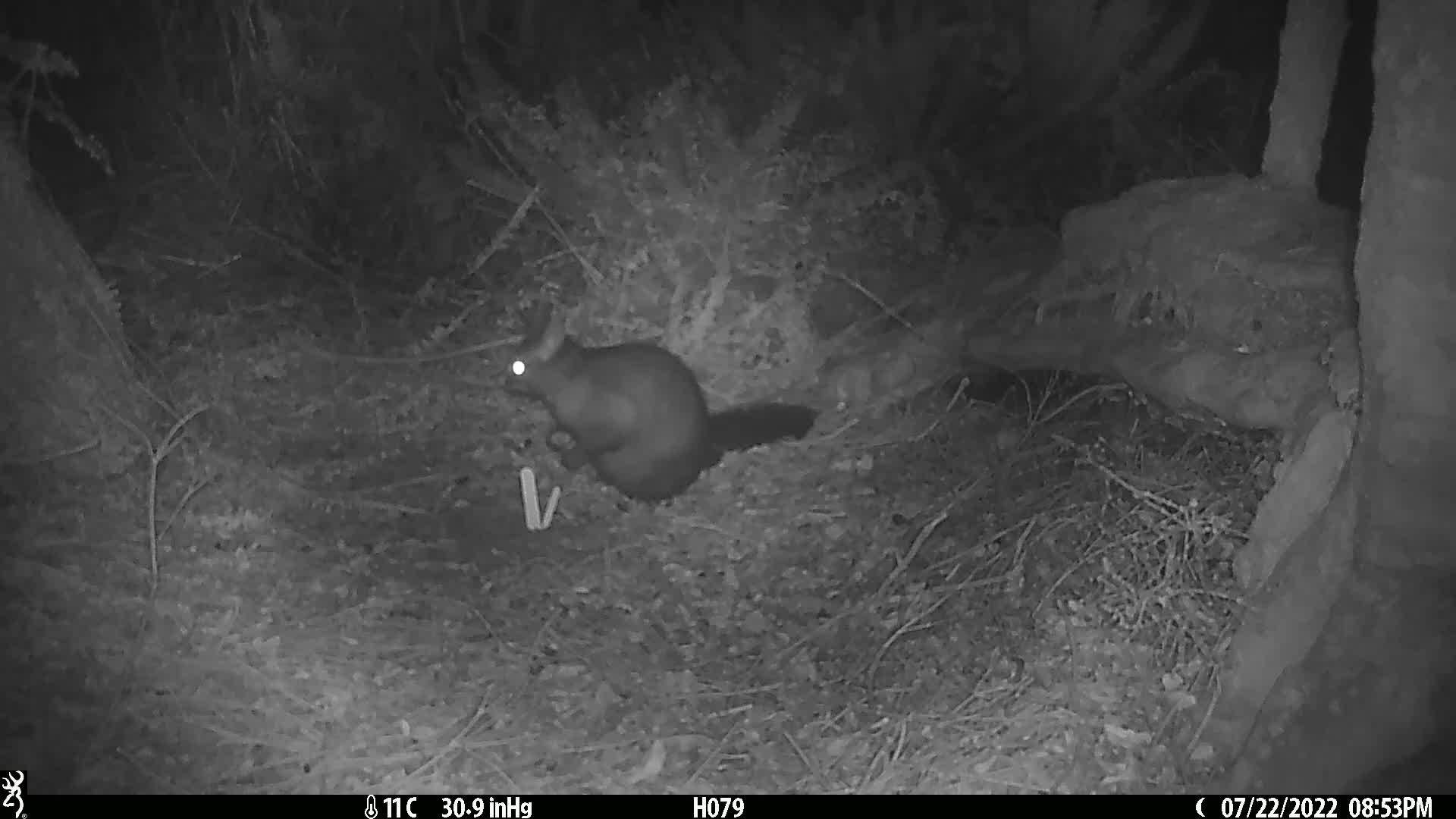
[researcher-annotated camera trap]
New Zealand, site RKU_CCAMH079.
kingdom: Animalia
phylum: Chordata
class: Mammalia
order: Diprotodontia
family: Phalangeridae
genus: Trichosurus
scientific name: Trichosurus vulpecula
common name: common brushtail possum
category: possum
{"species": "possum (common brushtail possum) (Trichosurus vulpecula)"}